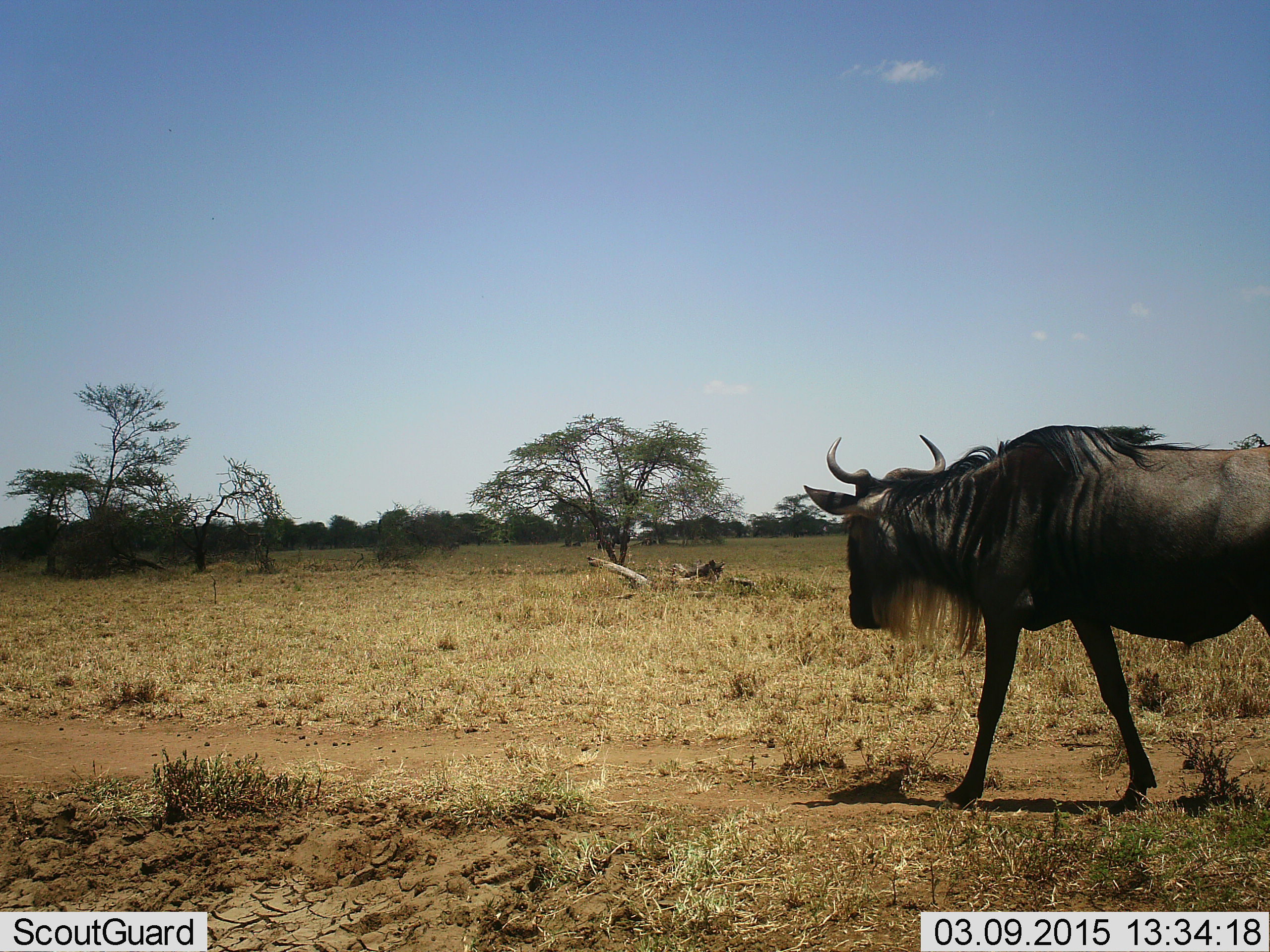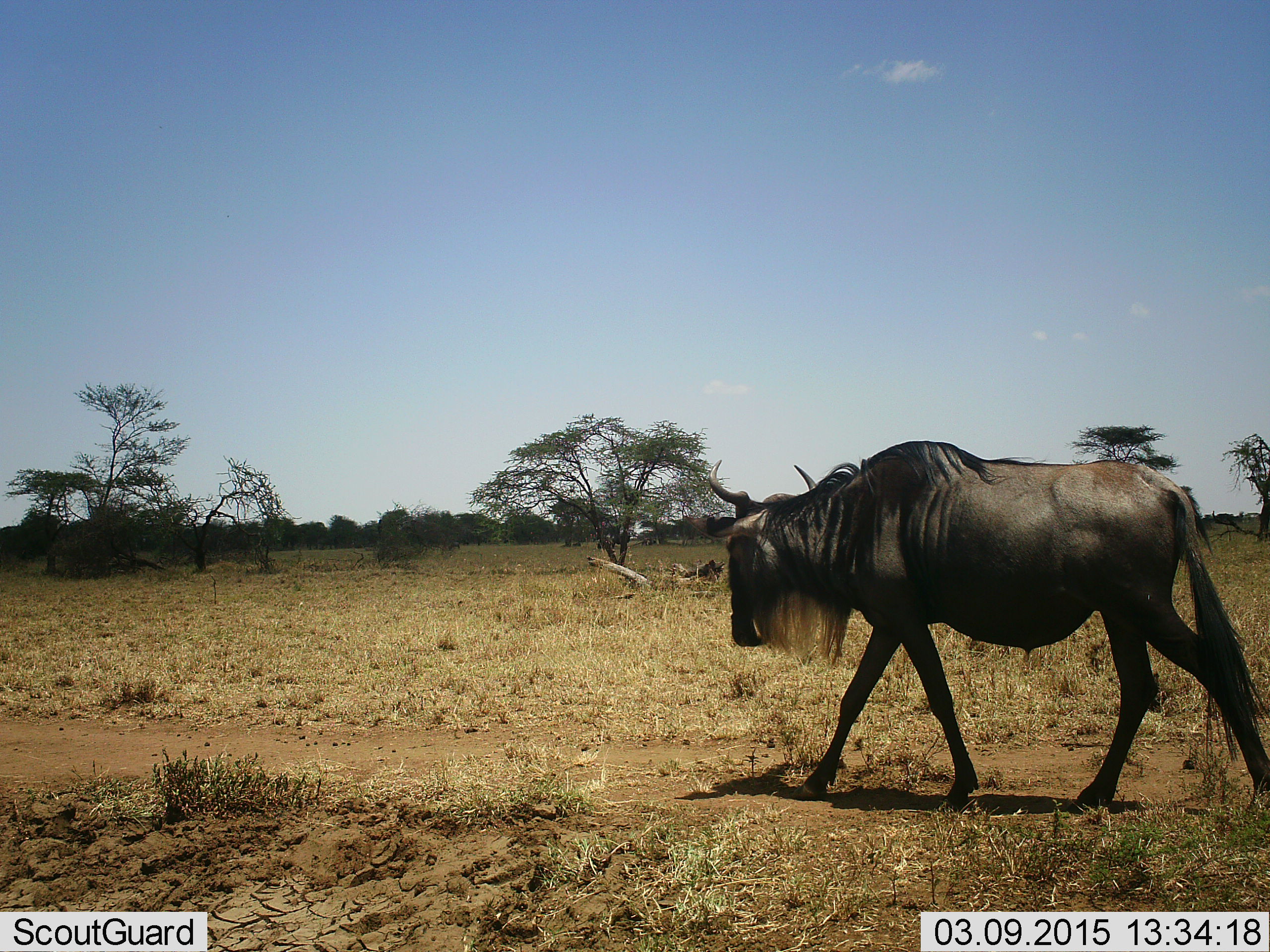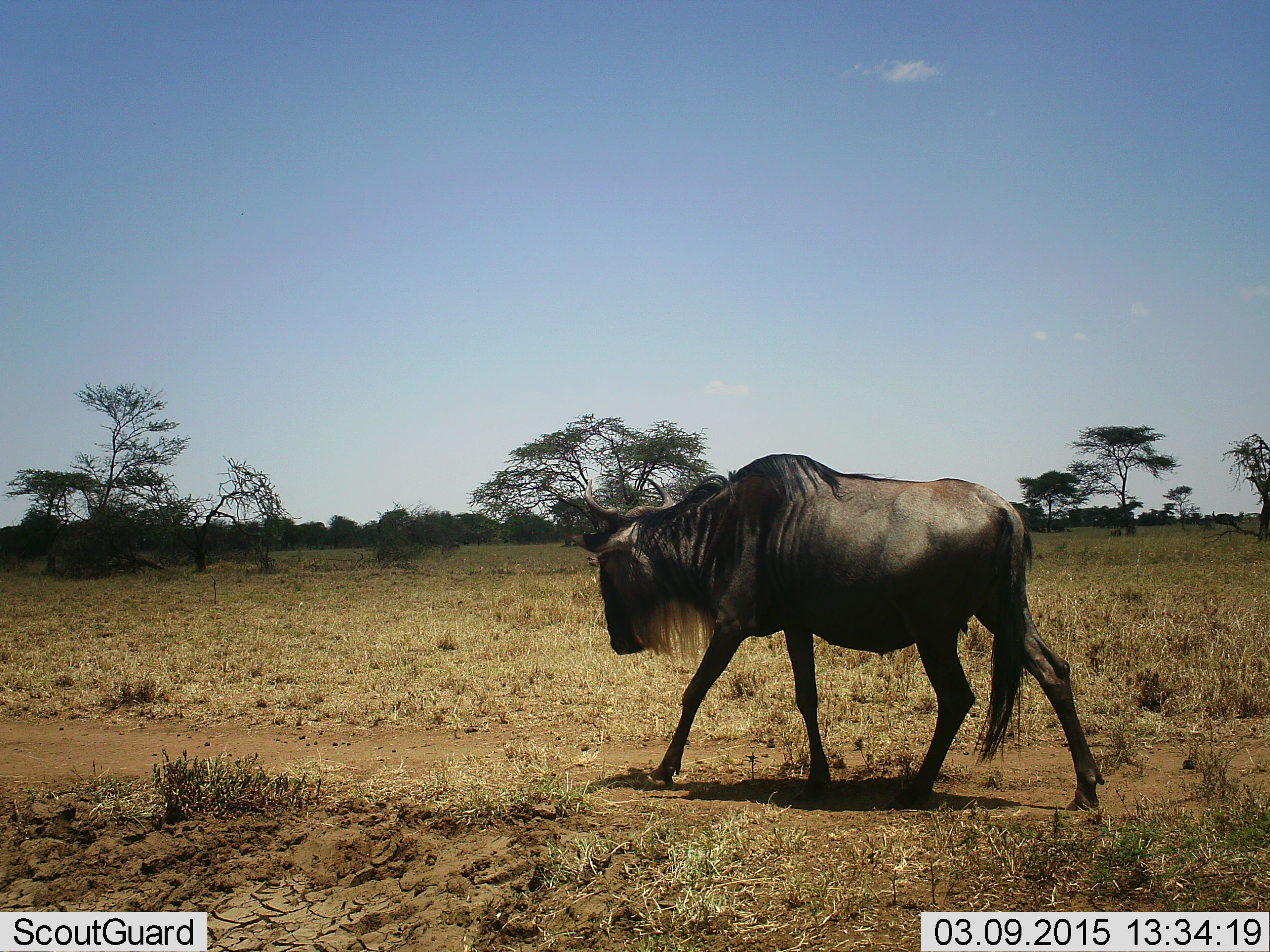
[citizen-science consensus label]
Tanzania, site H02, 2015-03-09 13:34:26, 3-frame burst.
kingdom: Animalia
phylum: Chordata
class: Mammalia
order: Artiodactyla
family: Bovidae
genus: Connochaetes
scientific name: Connochaetes taurinus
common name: blue wildebeest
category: wildebeest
Wildebeest (blue wildebeest) (Connochaetes taurinus), count 1. Behavior (volunteer vote fractions): standing 0%, resting 0%, moving 100%, interacting 0%. Young present (vote fraction): 0%. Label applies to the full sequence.